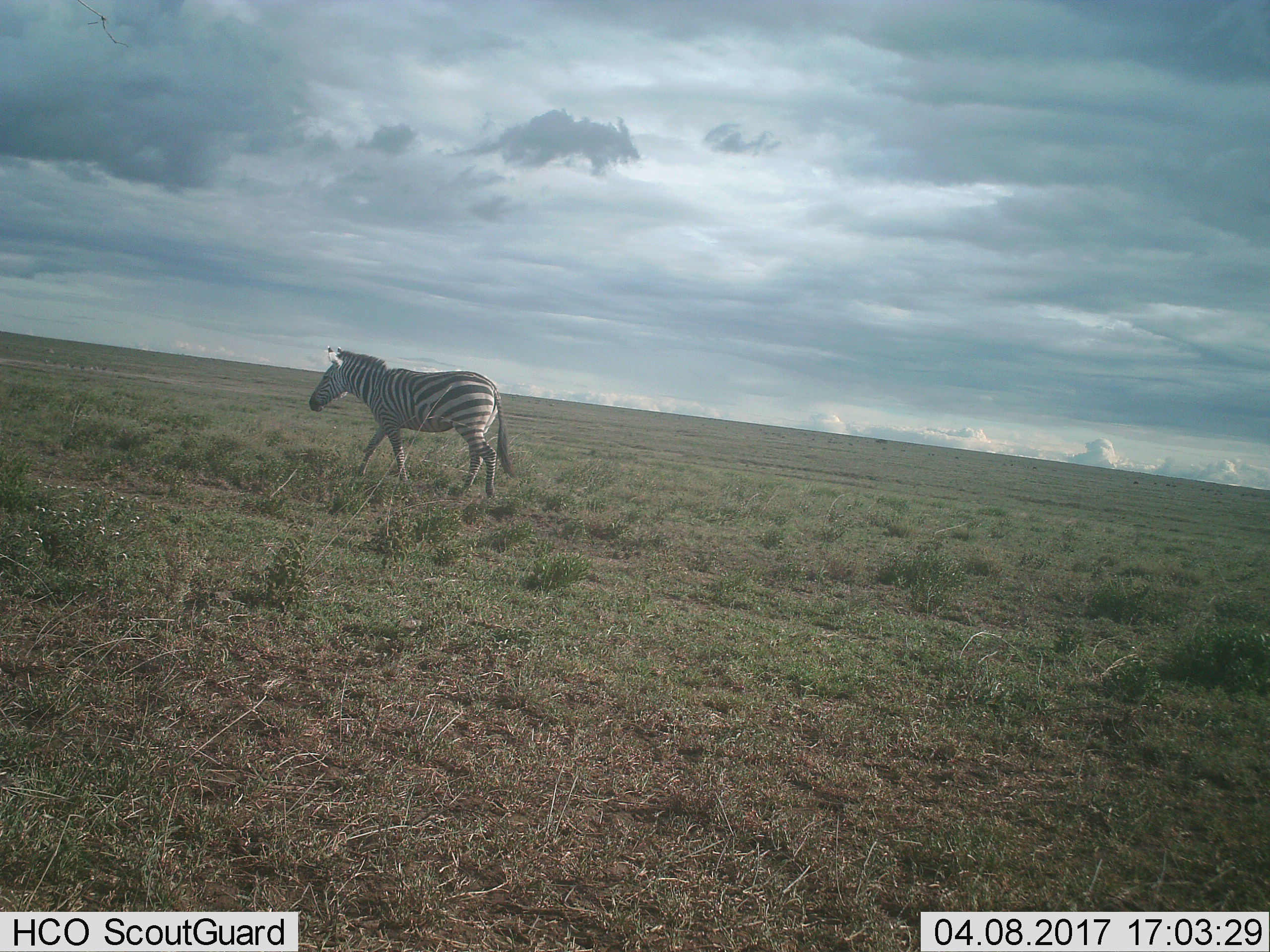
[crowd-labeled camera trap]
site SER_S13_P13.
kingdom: Animalia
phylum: Chordata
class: Mammalia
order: Perissodactyla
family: Equidae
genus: Equus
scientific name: Equus quagga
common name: plains zebra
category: zebraplains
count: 1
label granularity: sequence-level